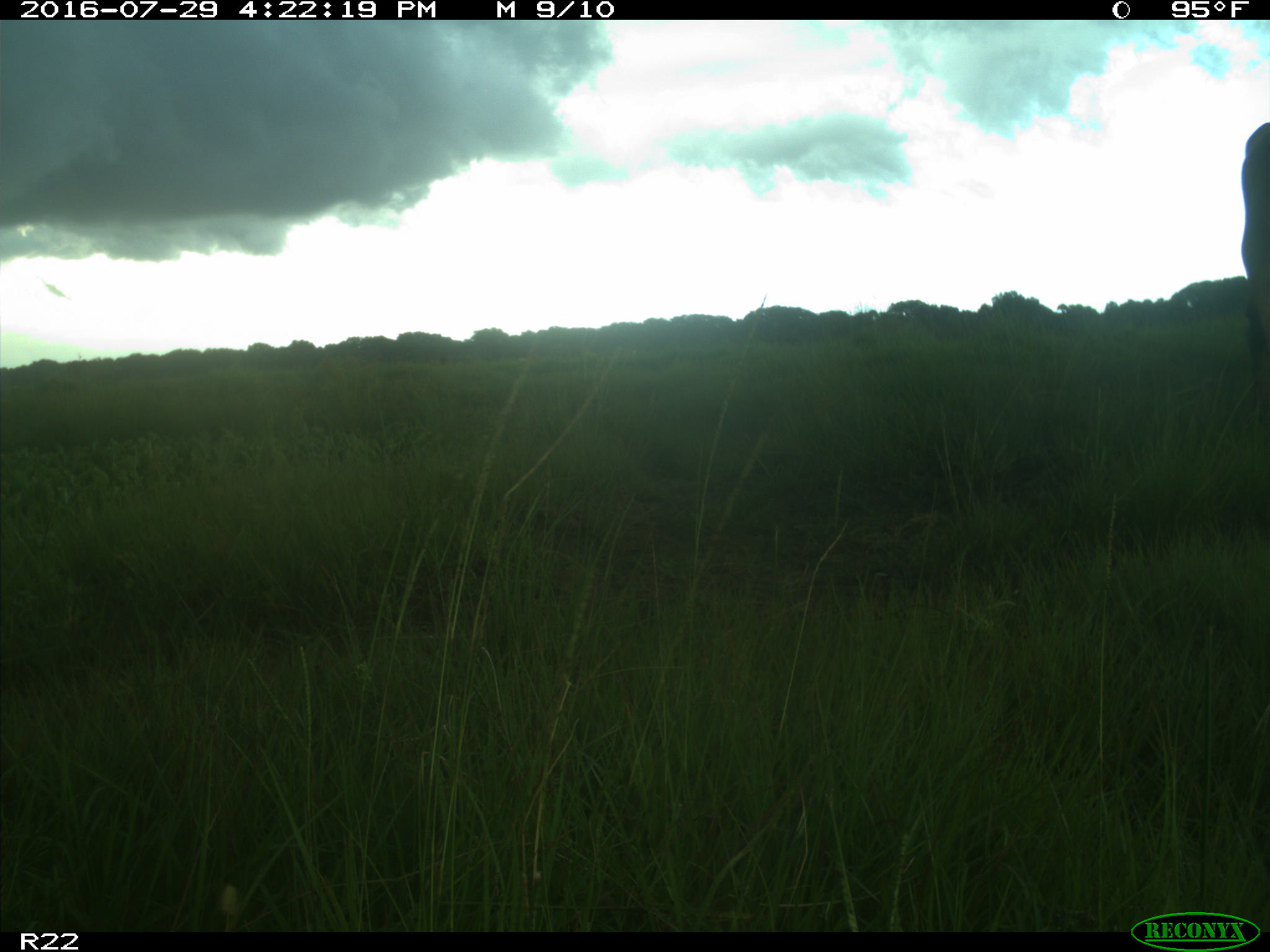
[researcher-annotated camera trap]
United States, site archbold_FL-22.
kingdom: Animalia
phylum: Chordata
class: Mammalia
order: Artiodactyla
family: Bovidae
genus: Bos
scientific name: Bos taurus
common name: domestic cow